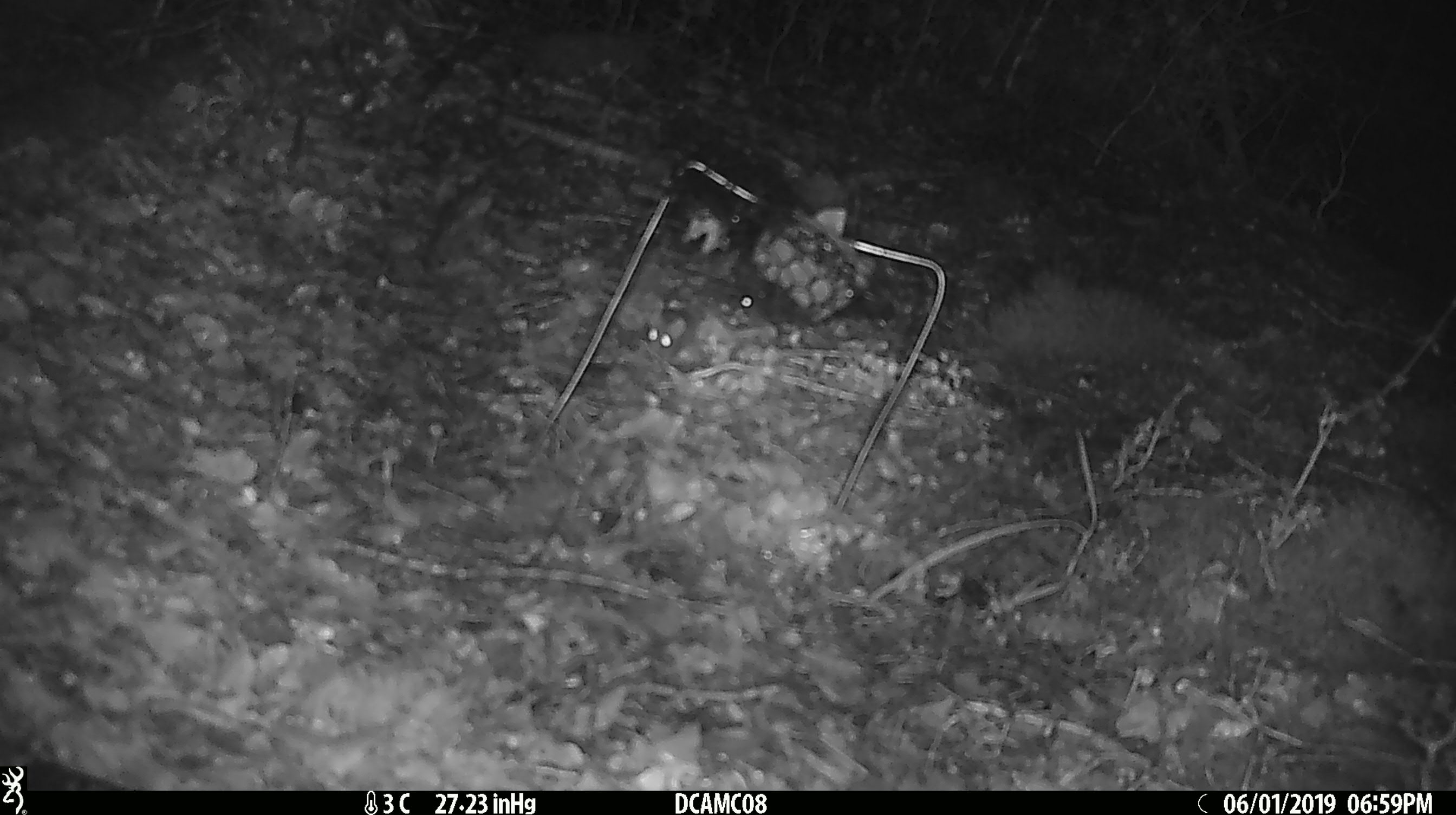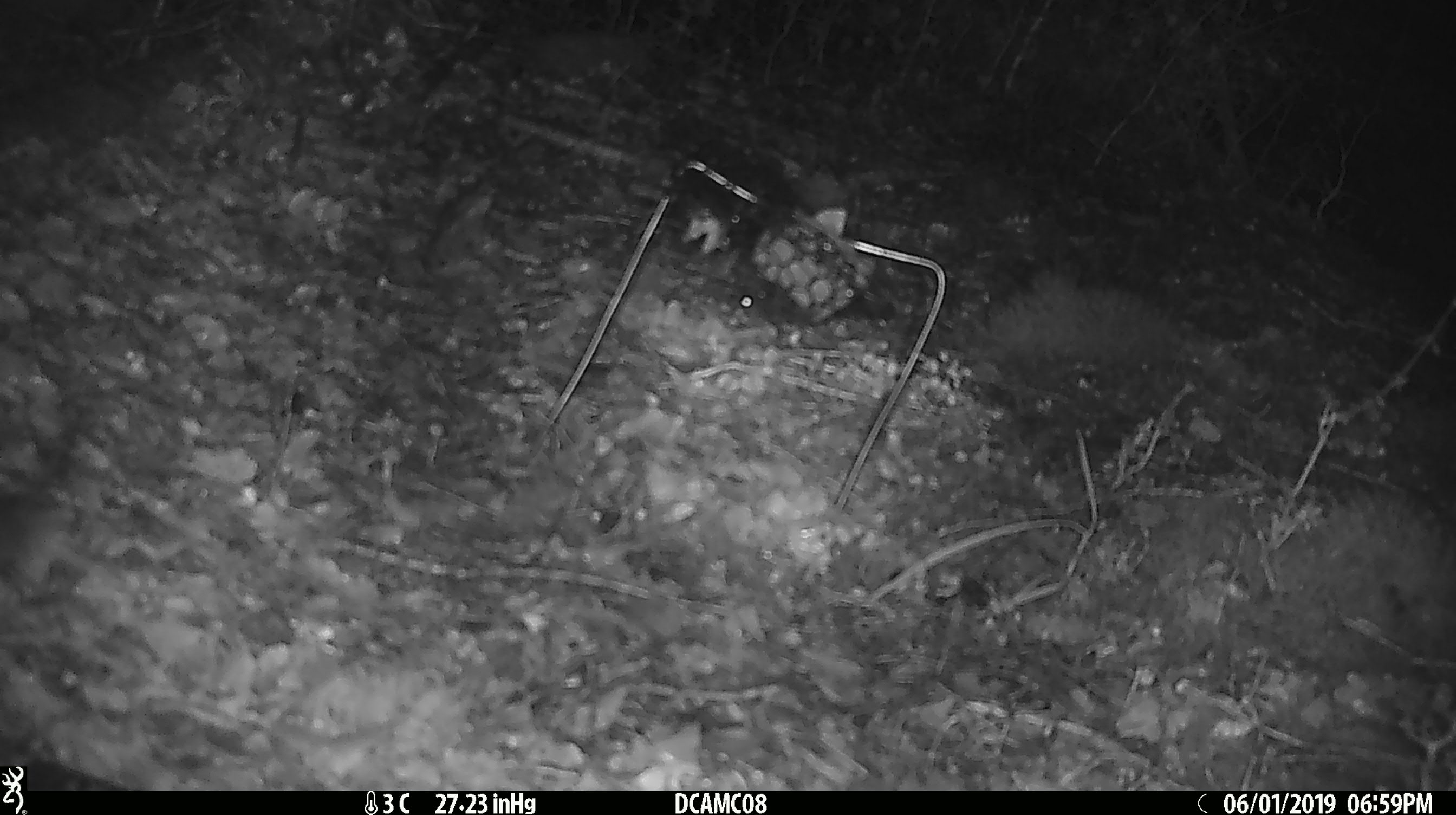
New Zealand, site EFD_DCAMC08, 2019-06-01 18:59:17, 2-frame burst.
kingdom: Animalia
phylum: Chordata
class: Mammalia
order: Rodentia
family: Muridae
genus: Mus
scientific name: Mus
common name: mouse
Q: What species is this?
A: Mouse (Mus).